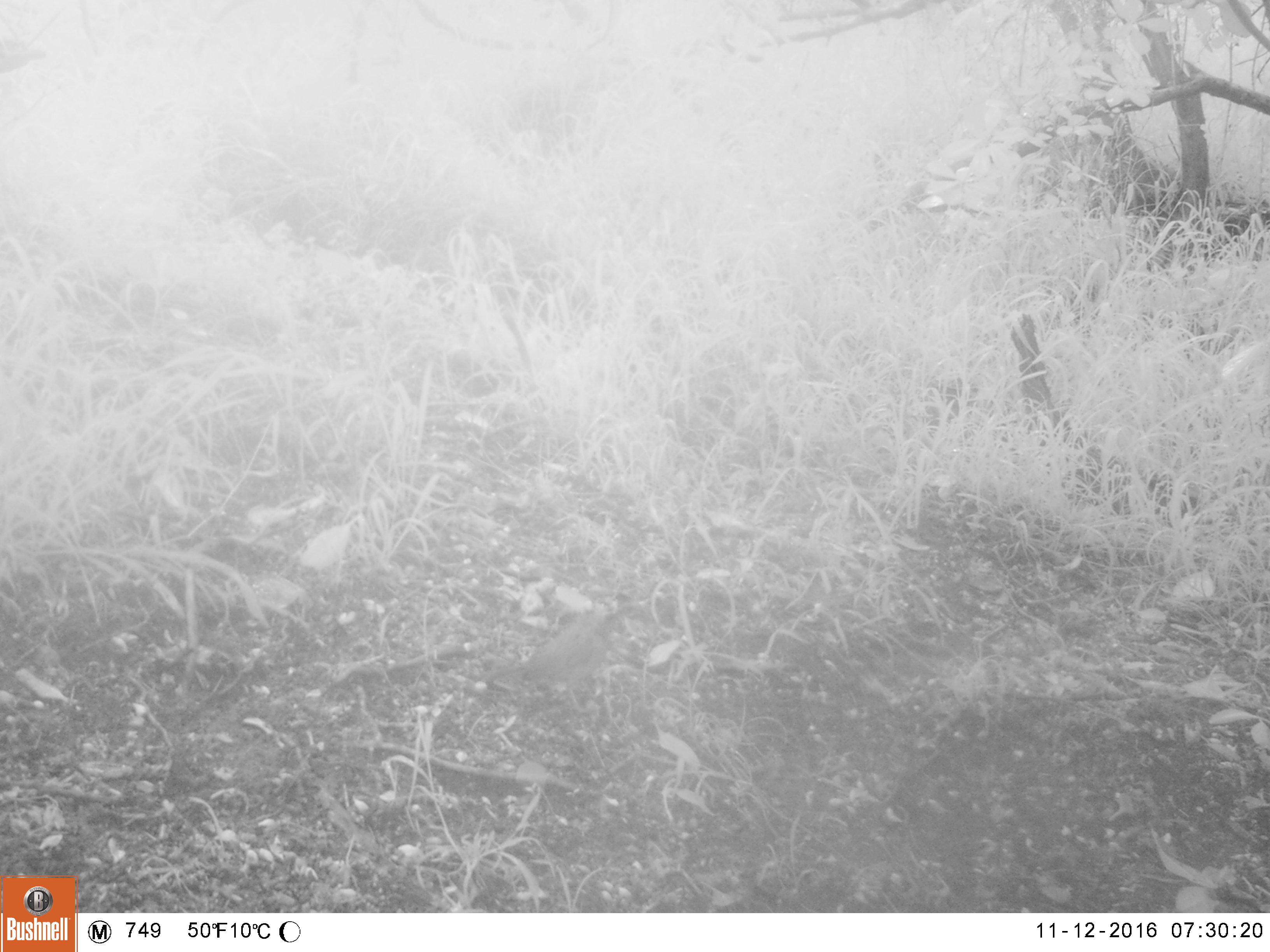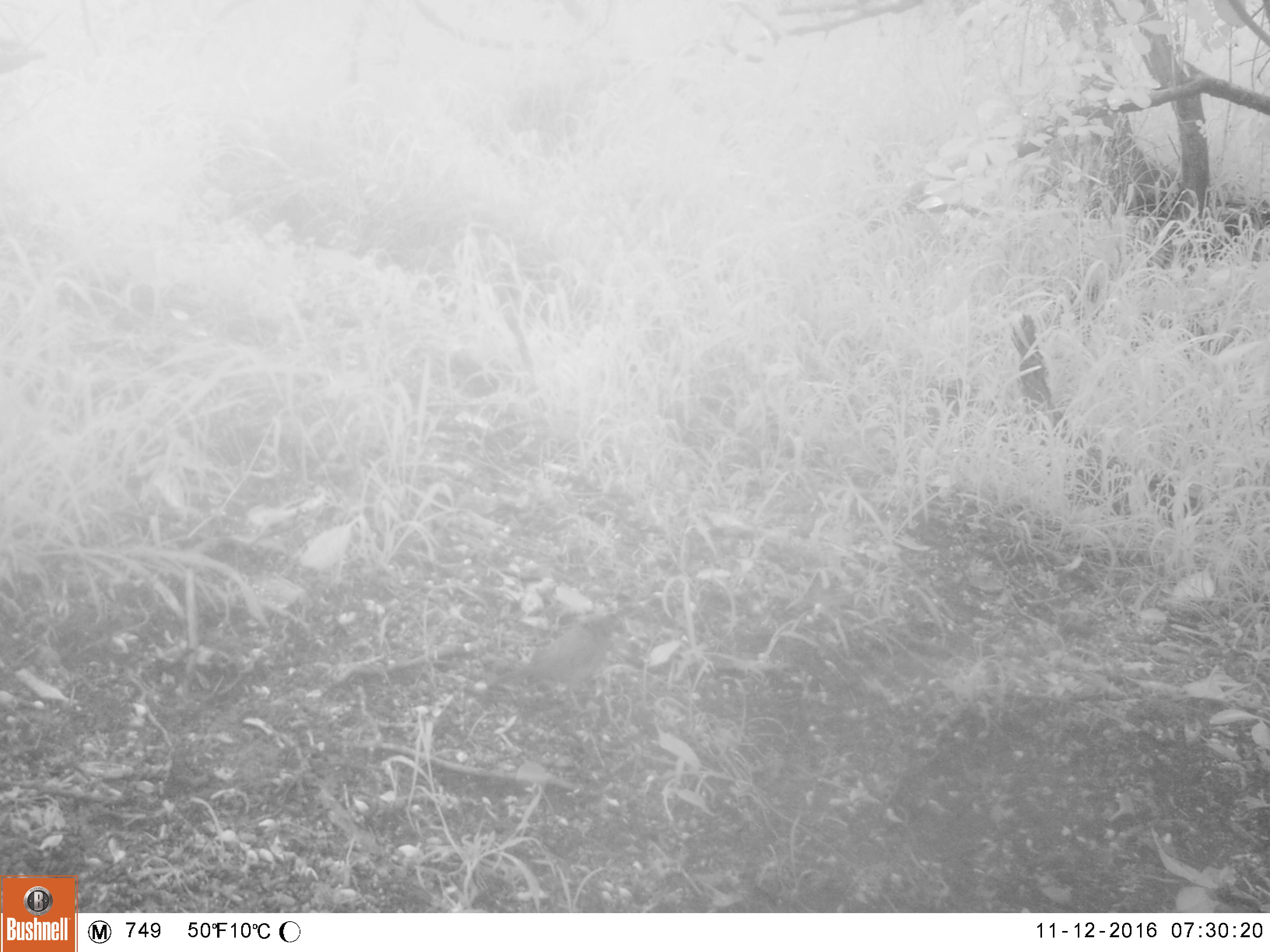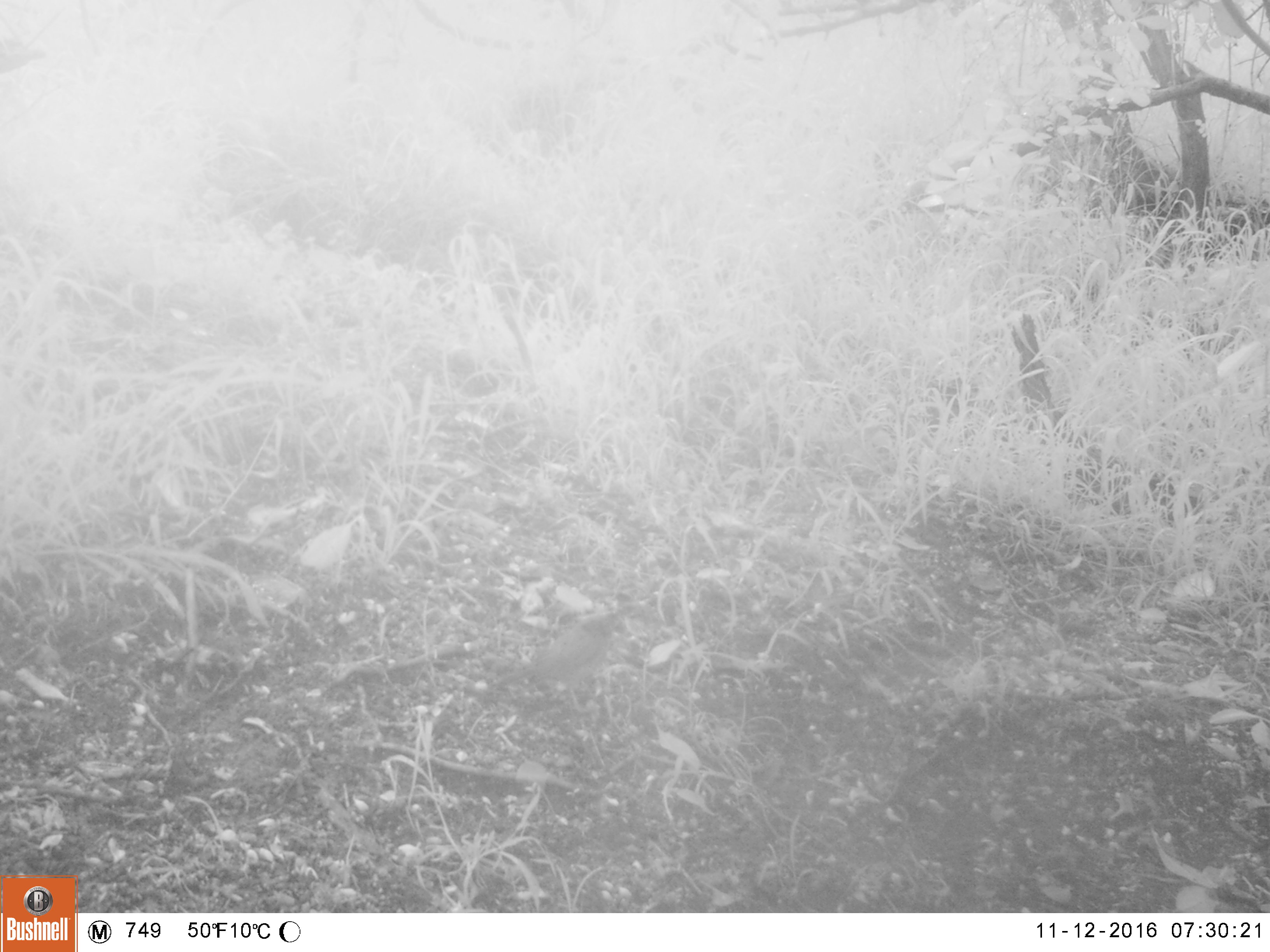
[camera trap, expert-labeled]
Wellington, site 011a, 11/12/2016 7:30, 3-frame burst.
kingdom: Animalia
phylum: Chordata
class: Aves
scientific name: Aves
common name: bird